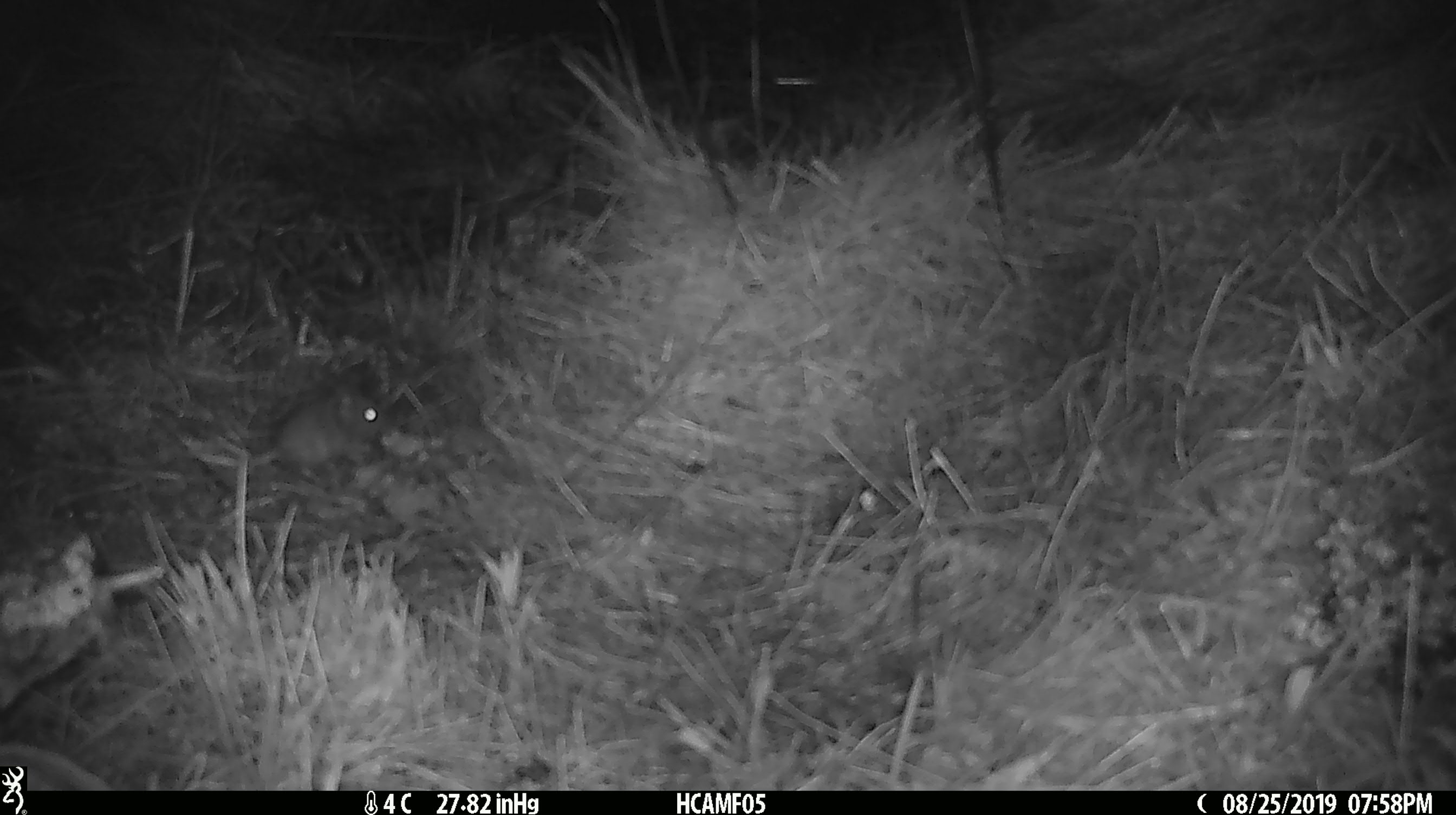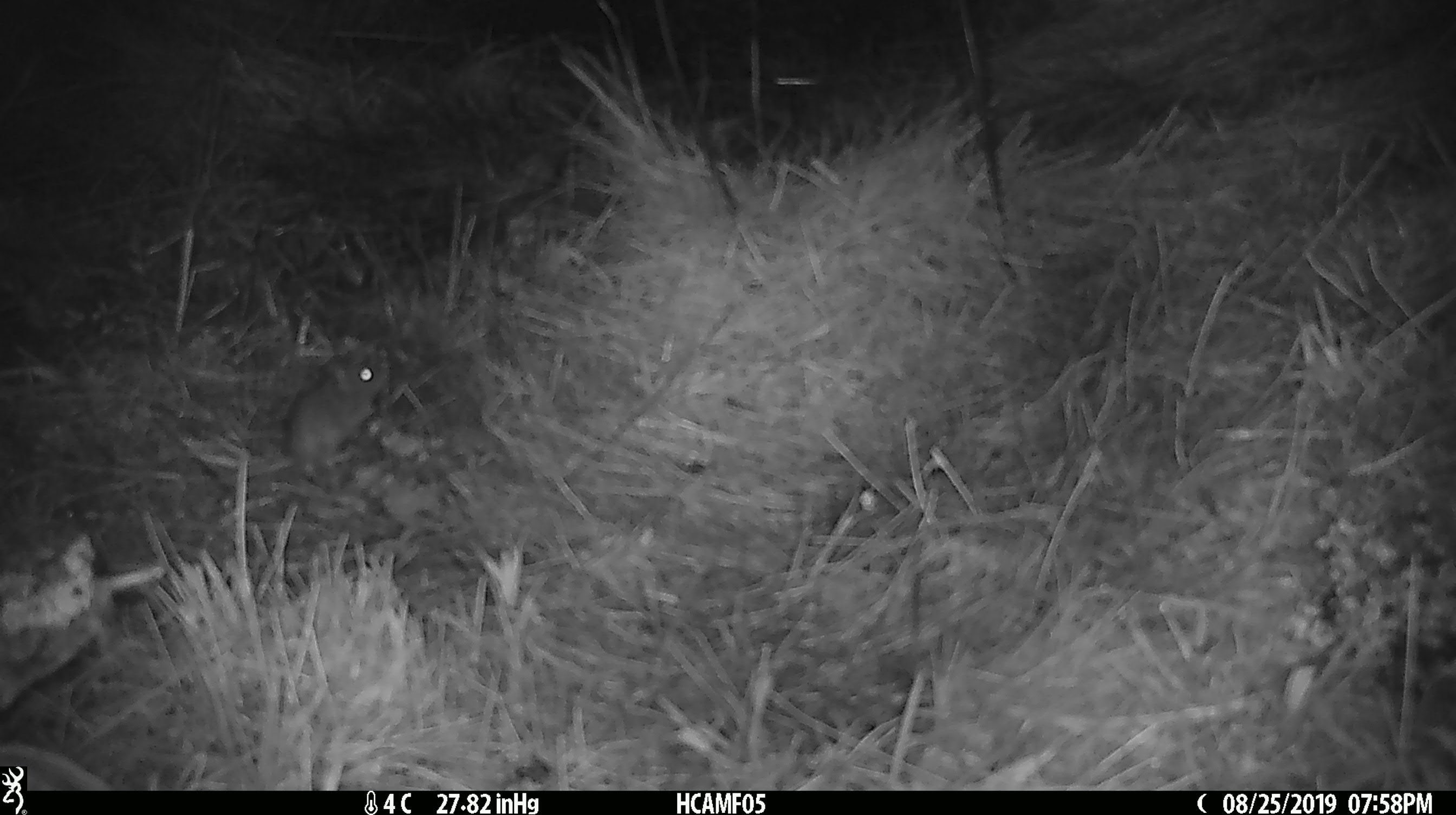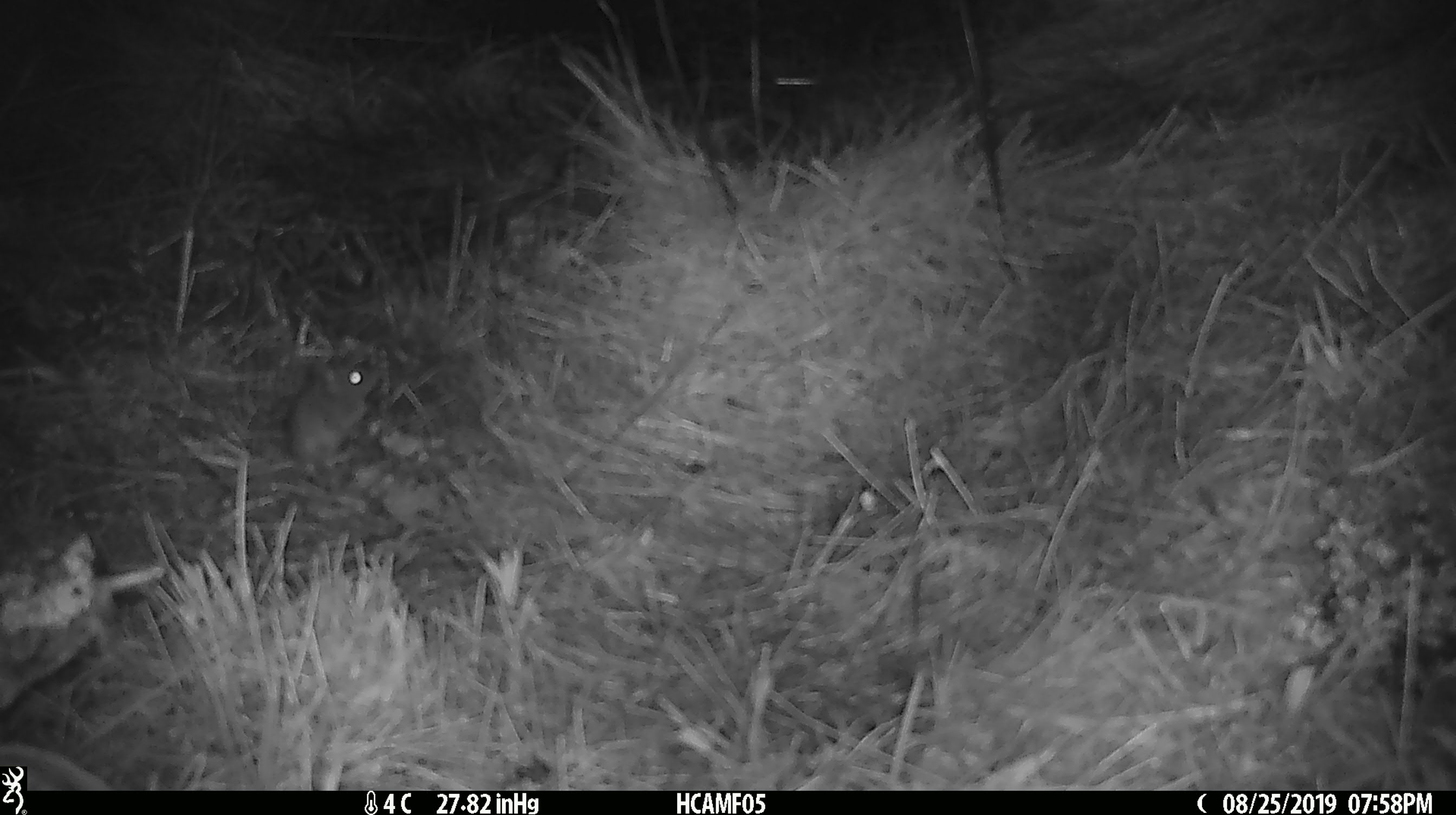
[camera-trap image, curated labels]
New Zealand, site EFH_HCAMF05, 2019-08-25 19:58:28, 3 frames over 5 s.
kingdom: Animalia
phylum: Chordata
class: Mammalia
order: Rodentia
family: Muridae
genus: Mus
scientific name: Mus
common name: mouse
Mouse (Mus).